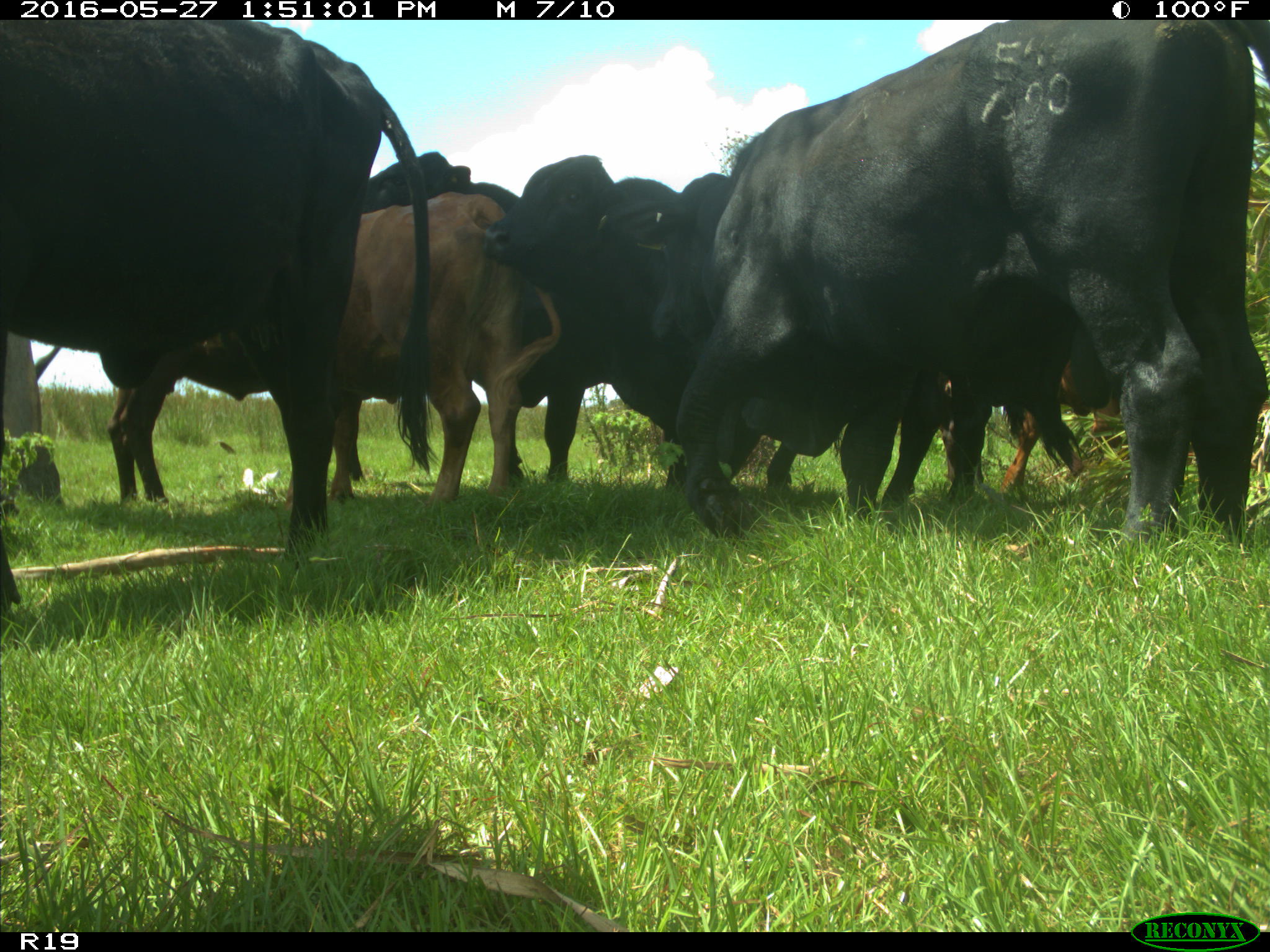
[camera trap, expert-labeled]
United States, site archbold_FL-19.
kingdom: Animalia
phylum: Chordata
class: Mammalia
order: Artiodactyla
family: Bovidae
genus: Bos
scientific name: Bos taurus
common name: domestic cow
Bos taurus (domestic cow).